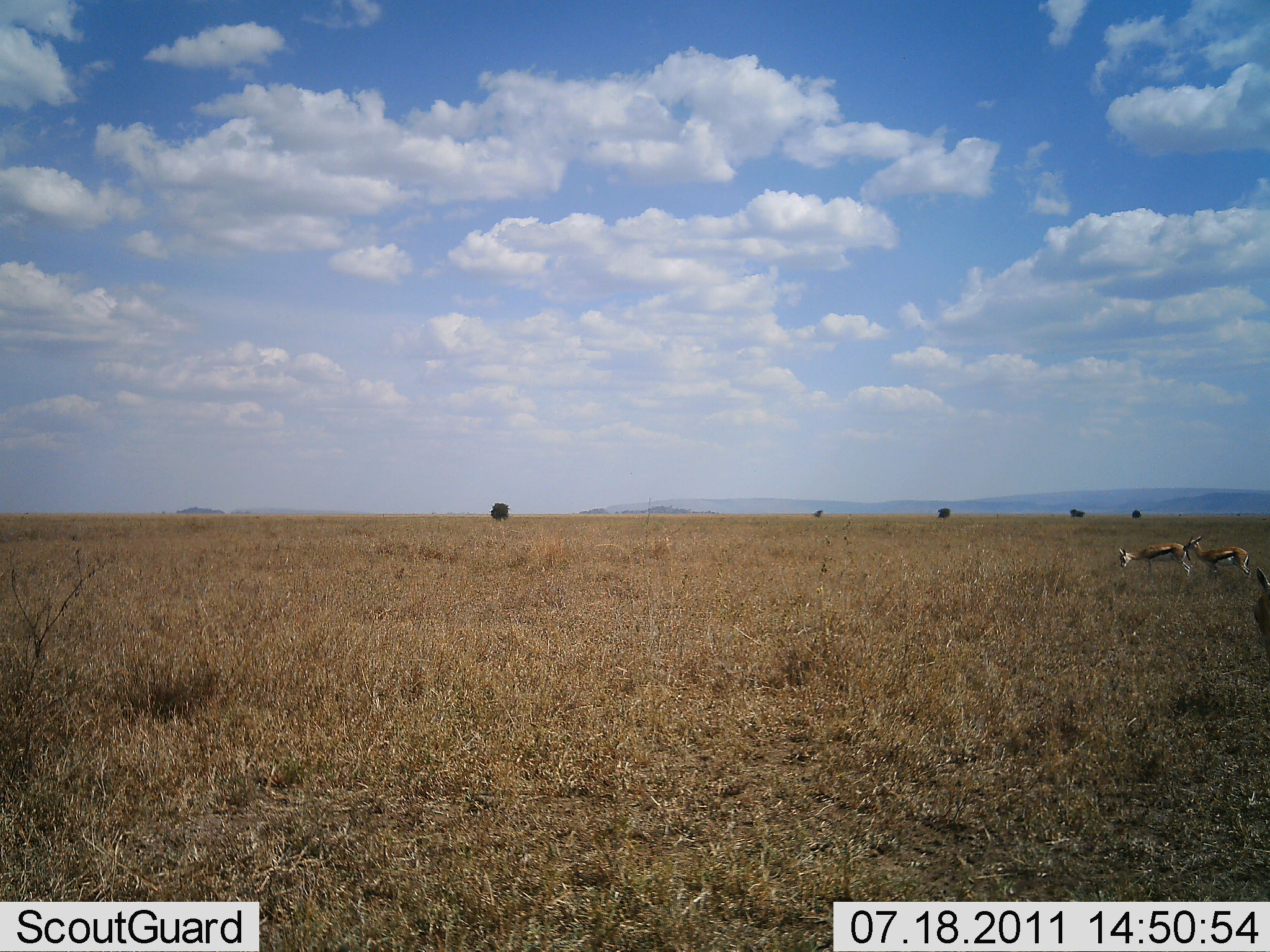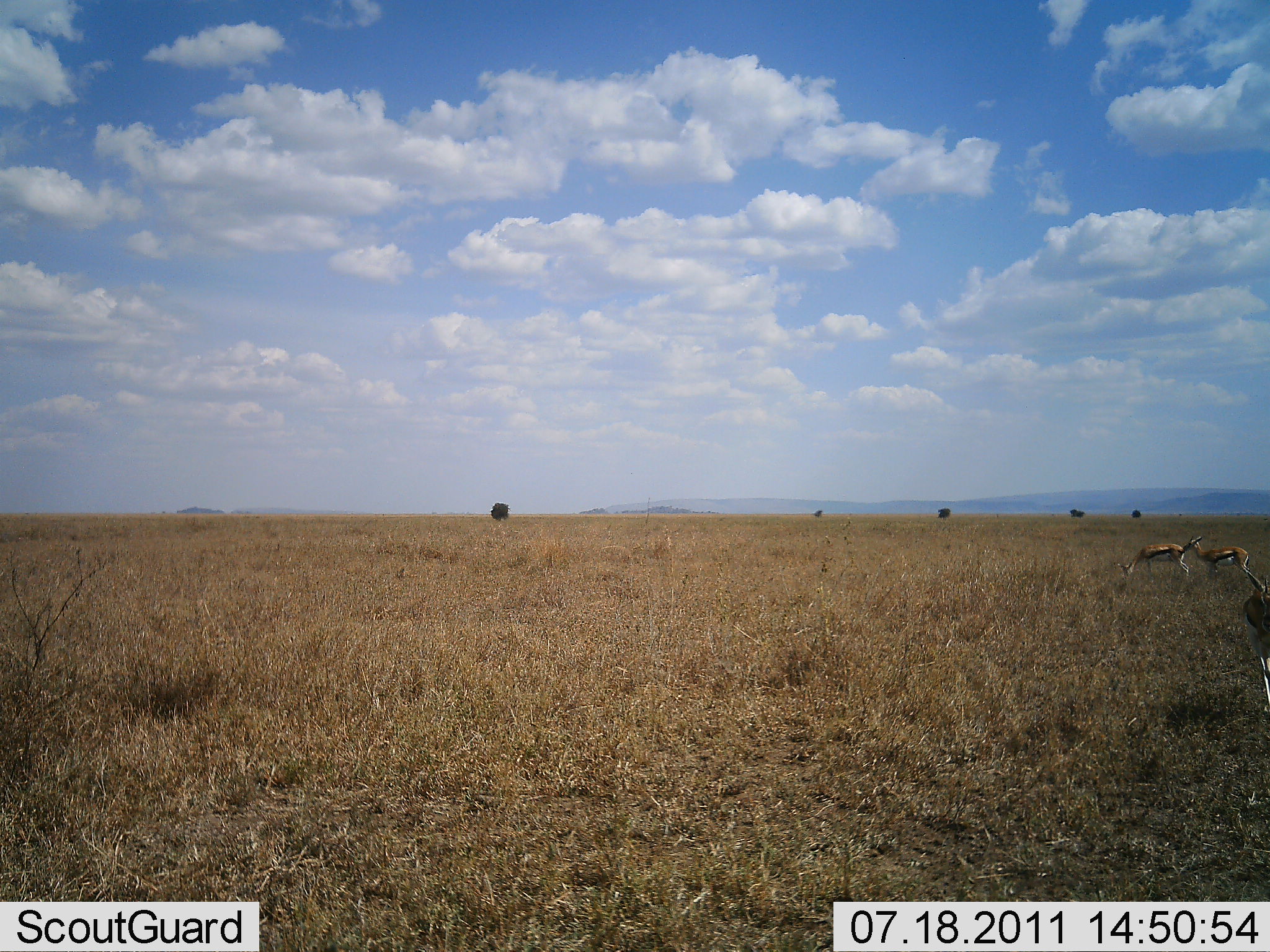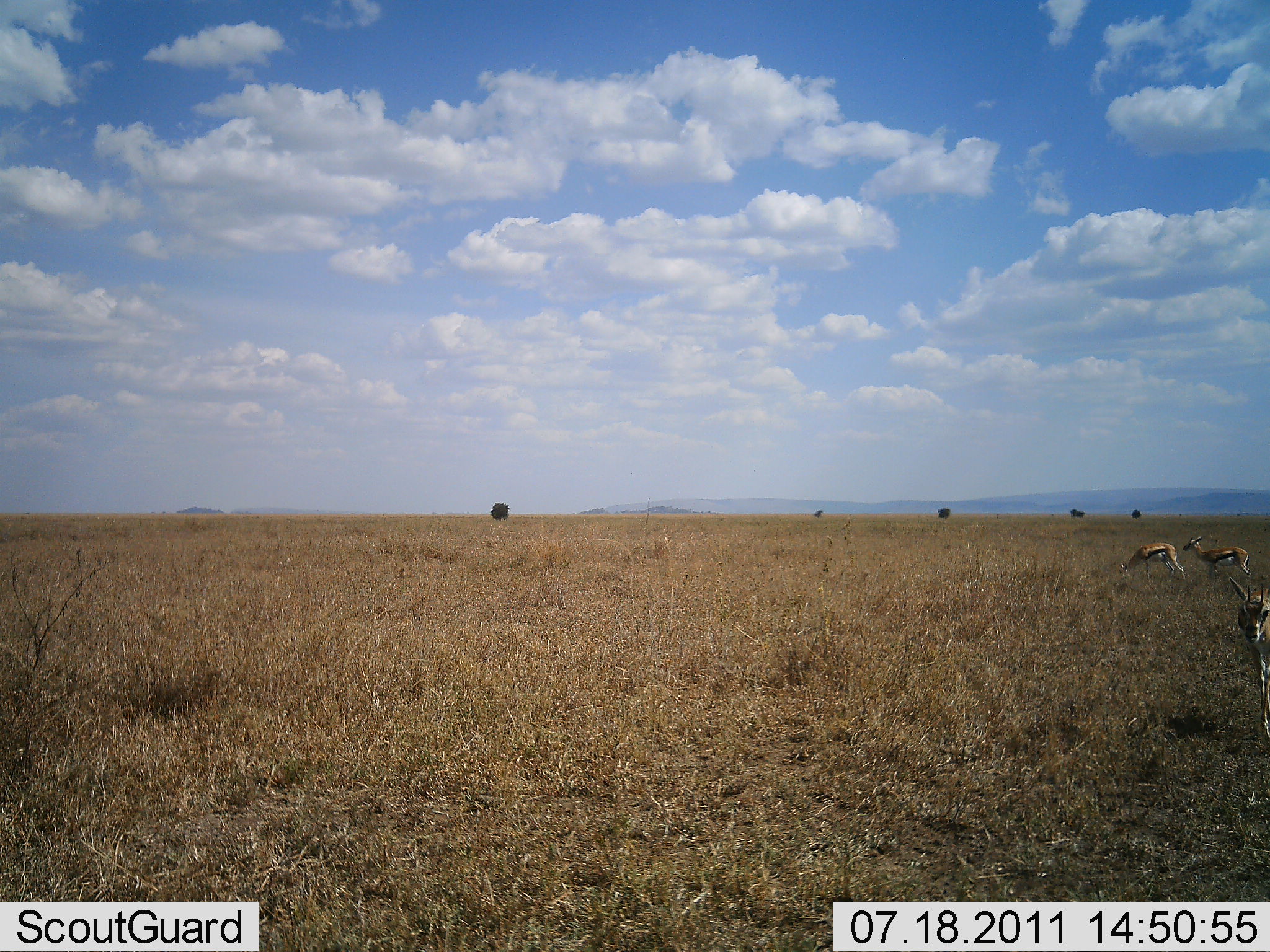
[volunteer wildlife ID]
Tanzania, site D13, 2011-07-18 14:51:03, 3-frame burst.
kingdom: Animalia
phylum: Chordata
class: Mammalia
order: Artiodactyla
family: Bovidae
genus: Eudorcas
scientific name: Eudorcas thomsonii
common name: thomson's gazelle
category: gazellethomsons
Gazellethomsons (thomson's gazelle) (Eudorcas thomsonii), count 3. Behavior (volunteer vote fractions): standing 82%, resting 0%, moving 27%, interacting 0%. Young present (vote fraction): 0%. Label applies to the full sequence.